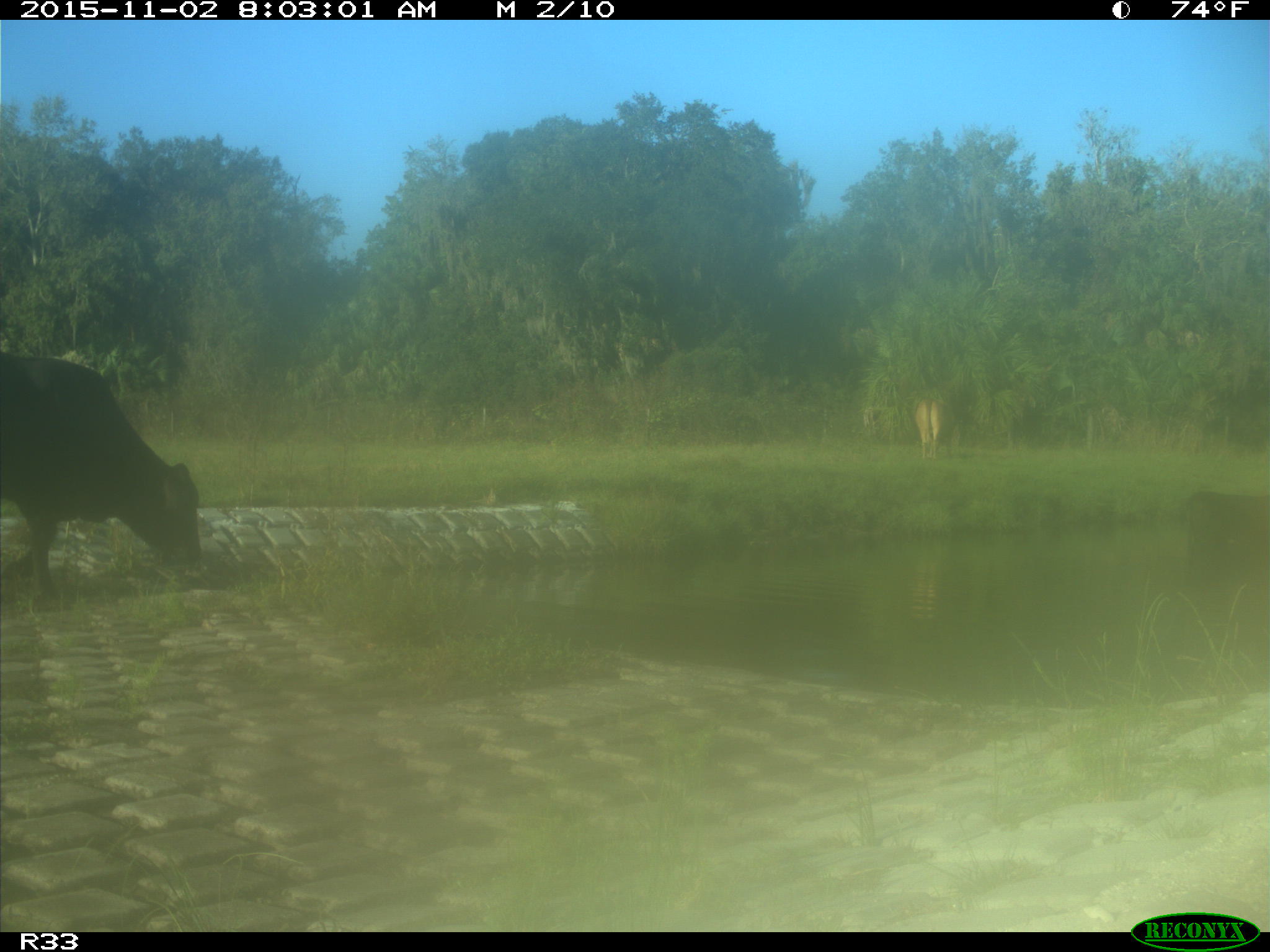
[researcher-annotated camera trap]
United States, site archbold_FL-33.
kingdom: Animalia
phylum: Chordata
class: Mammalia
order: Artiodactyla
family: Bovidae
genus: Bos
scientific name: Bos taurus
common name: domestic cow